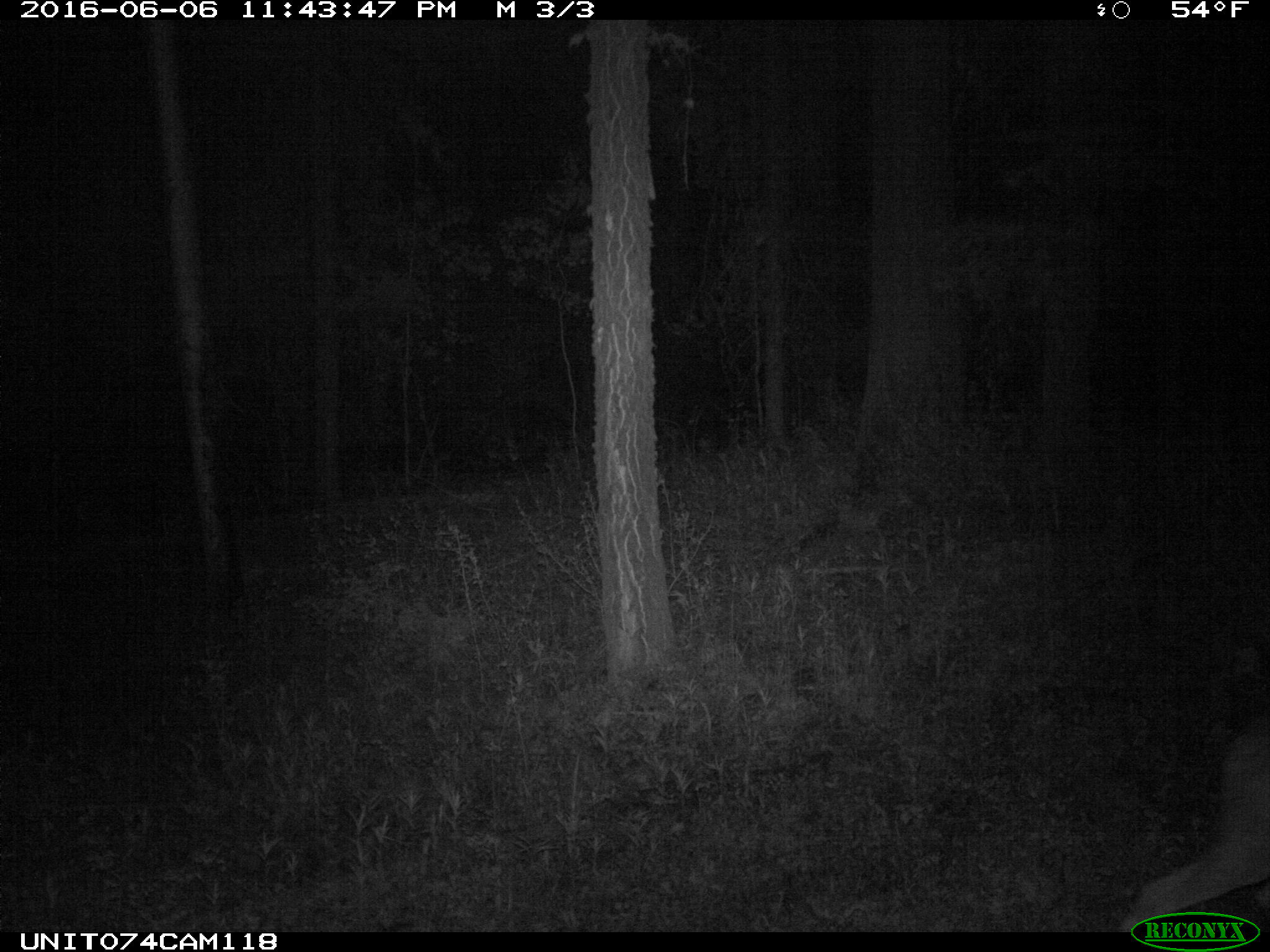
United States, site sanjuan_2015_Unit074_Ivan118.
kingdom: Animalia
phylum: Chordata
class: Mammalia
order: Artiodactyla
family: Cervidae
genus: Odocoileus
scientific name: Odocoileus hemionus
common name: mule deer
Odocoileus hemionus (mule deer).